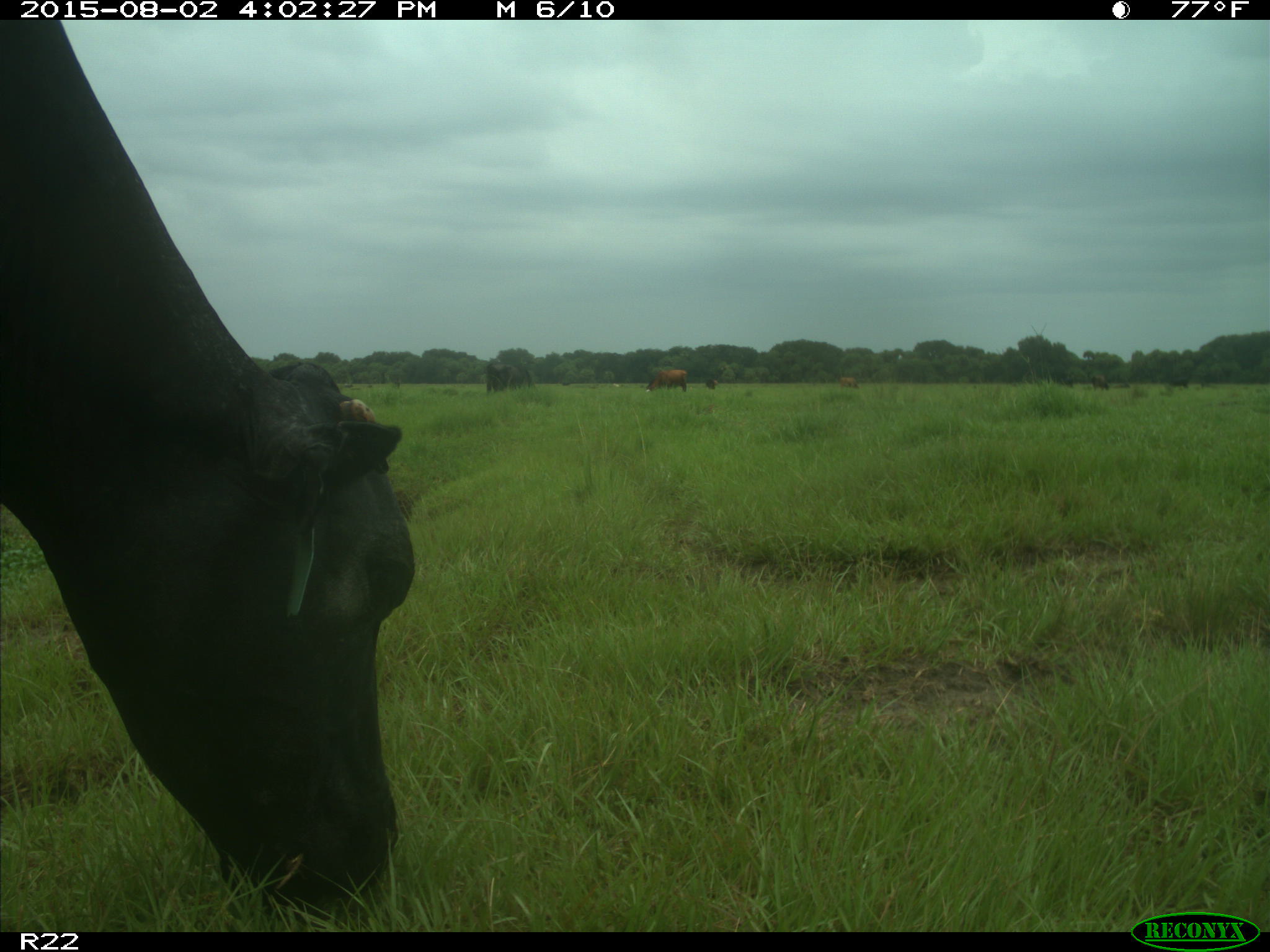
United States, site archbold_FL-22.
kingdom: Animalia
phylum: Chordata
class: Mammalia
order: Artiodactyla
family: Bovidae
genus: Bos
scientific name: Bos taurus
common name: domestic cow